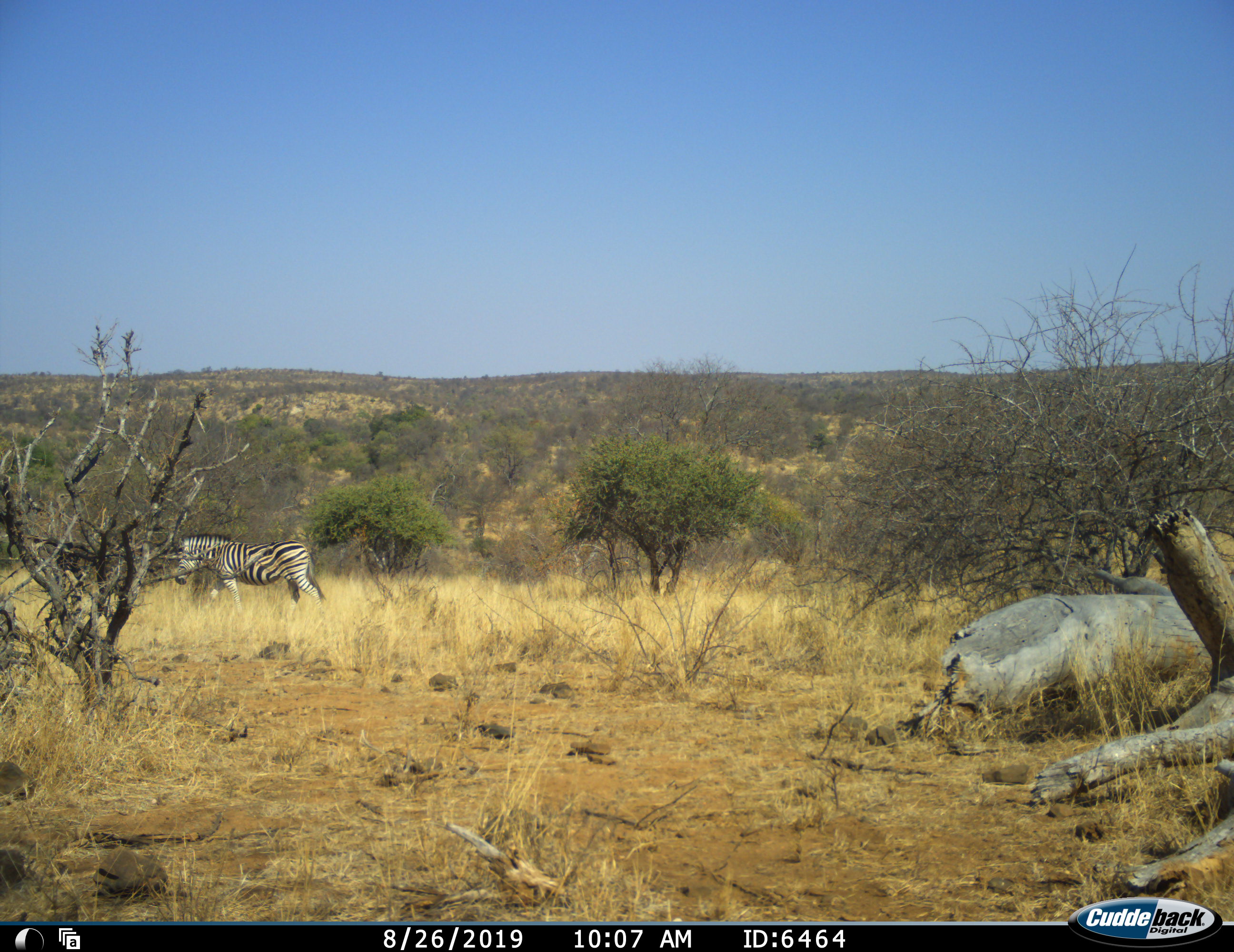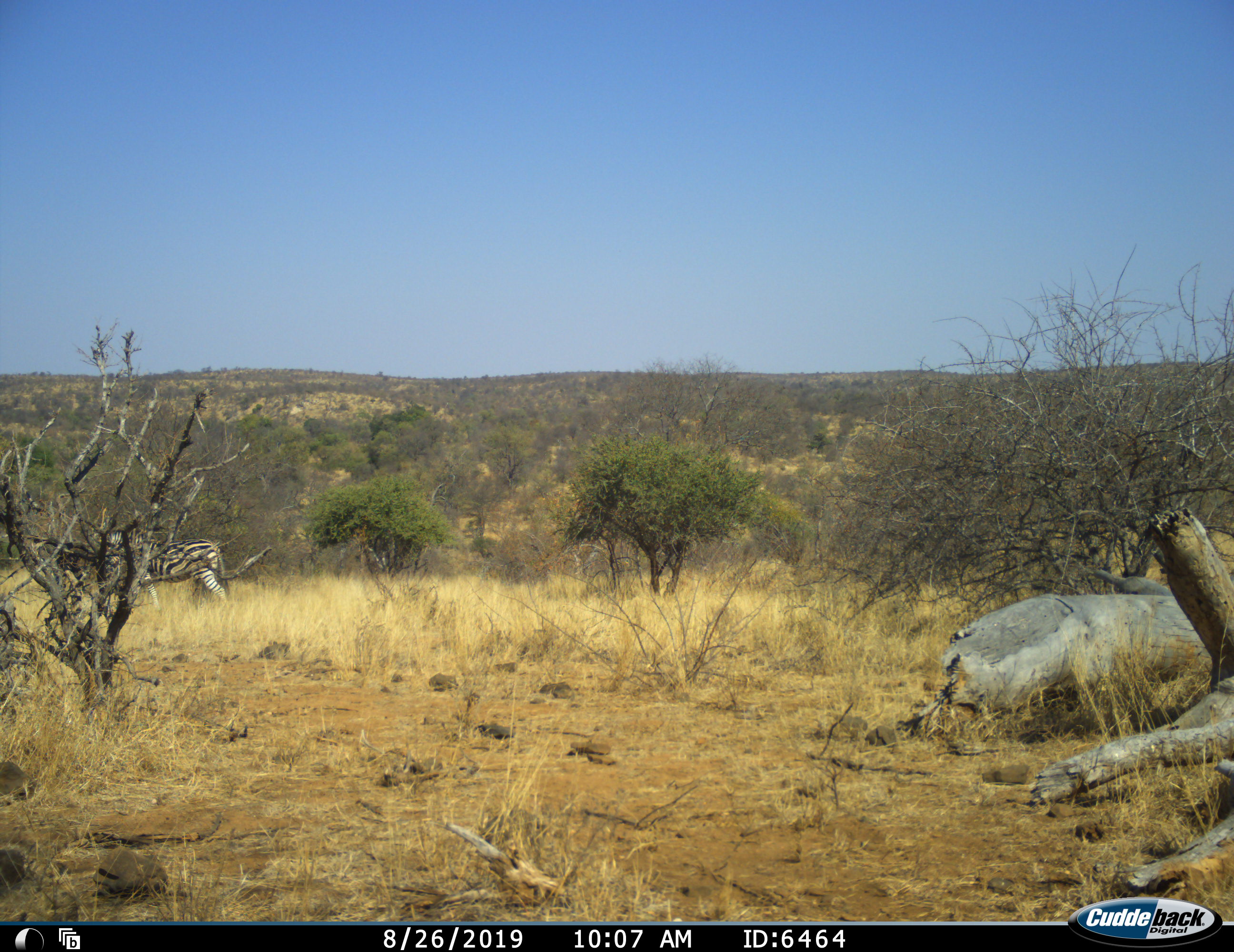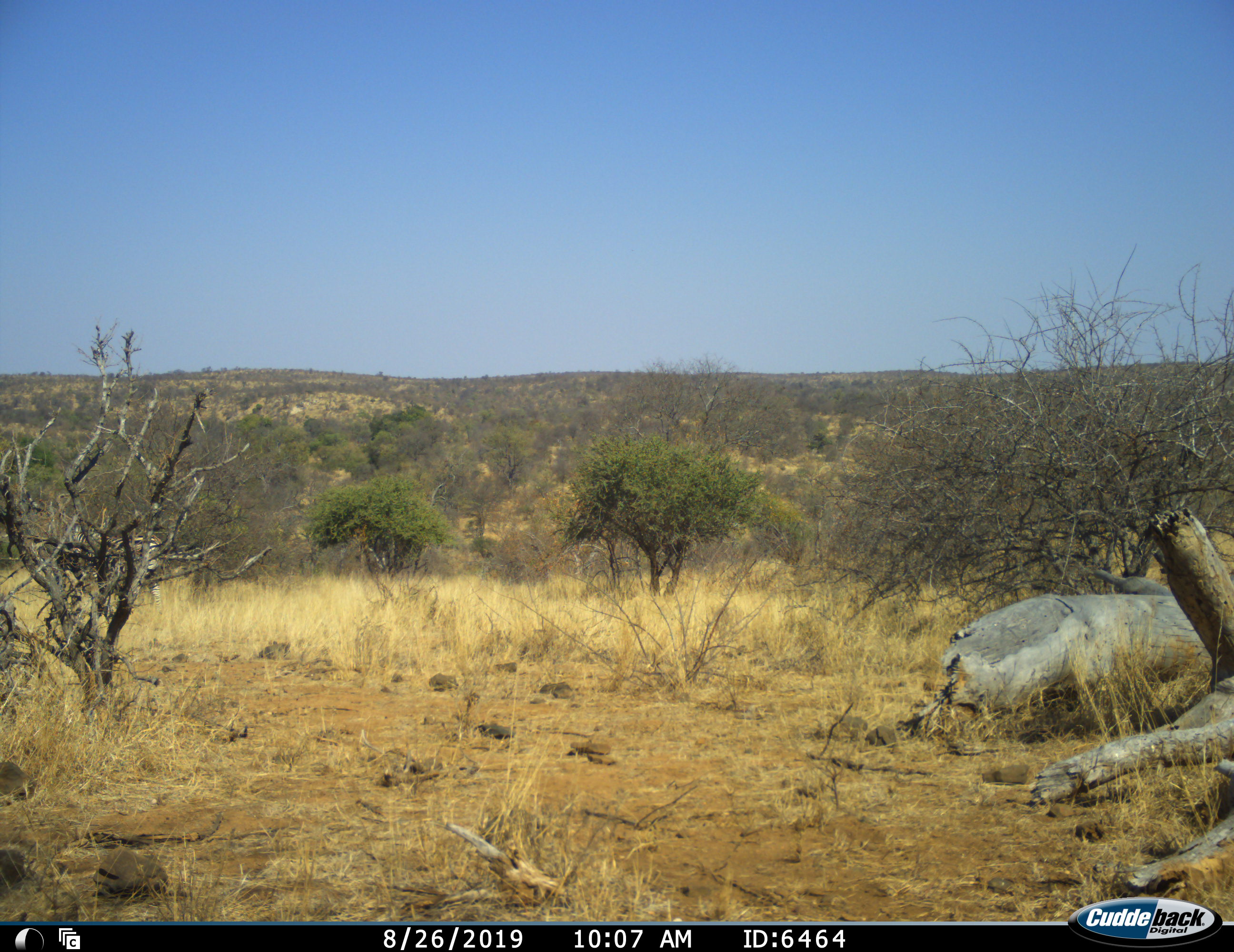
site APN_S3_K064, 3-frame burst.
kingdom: Animalia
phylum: Chordata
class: Mammalia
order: Perissodactyla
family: Equidae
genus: Equus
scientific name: Equus quagga burchellii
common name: burchell's zebra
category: zebraburchells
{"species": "zebraburchells (burchell's zebra) (Equus quagga burchellii)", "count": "1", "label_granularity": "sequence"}